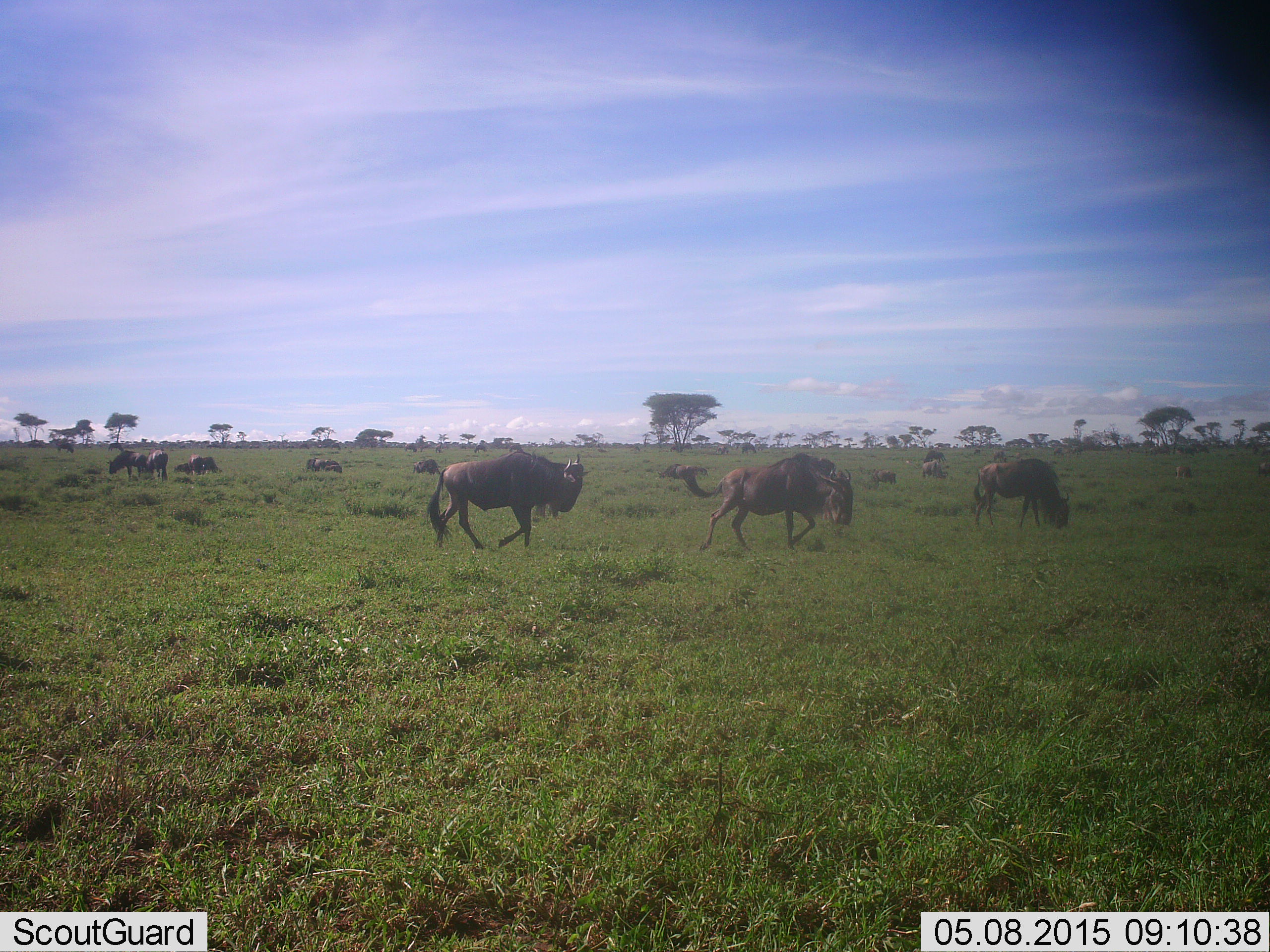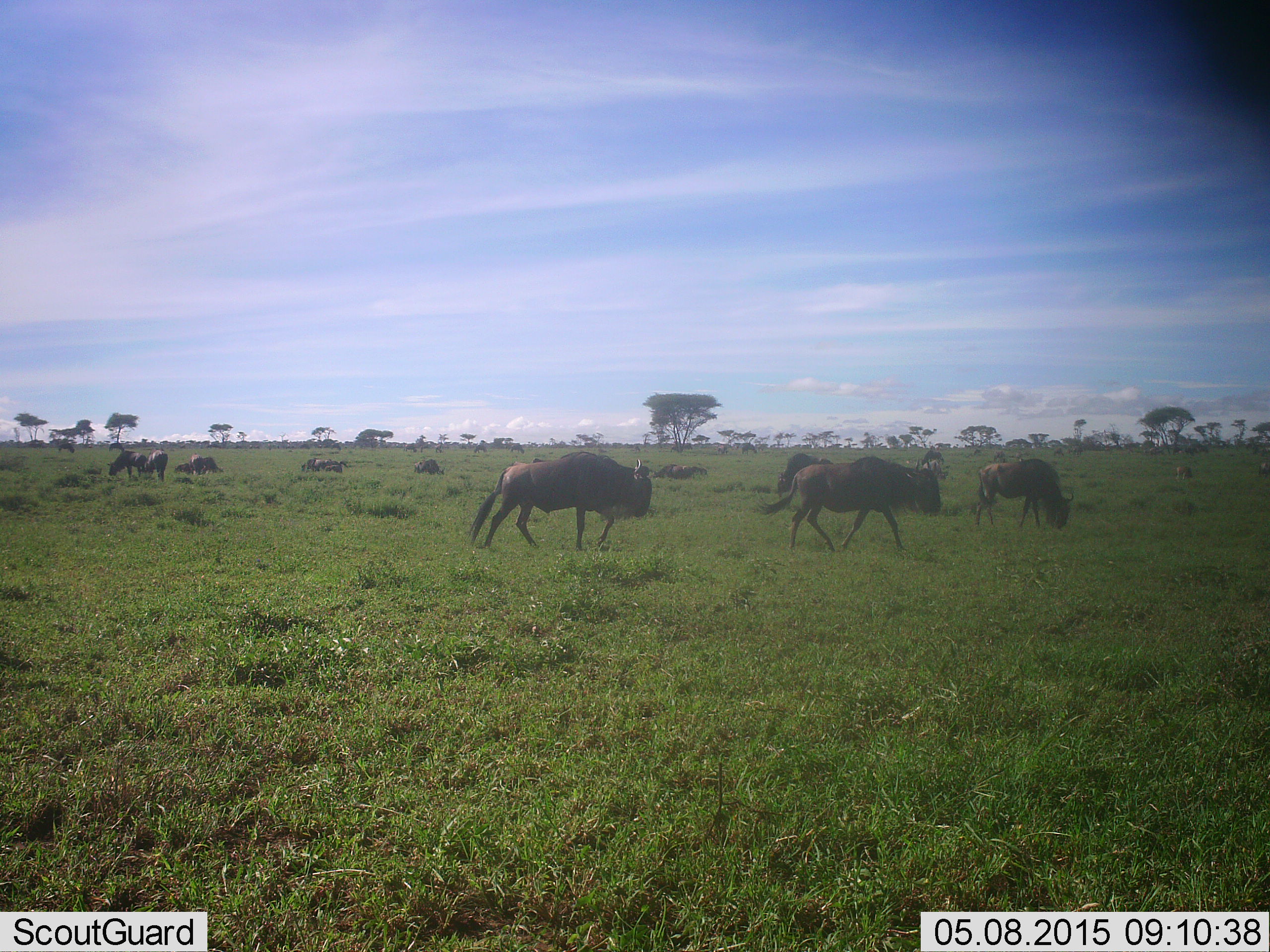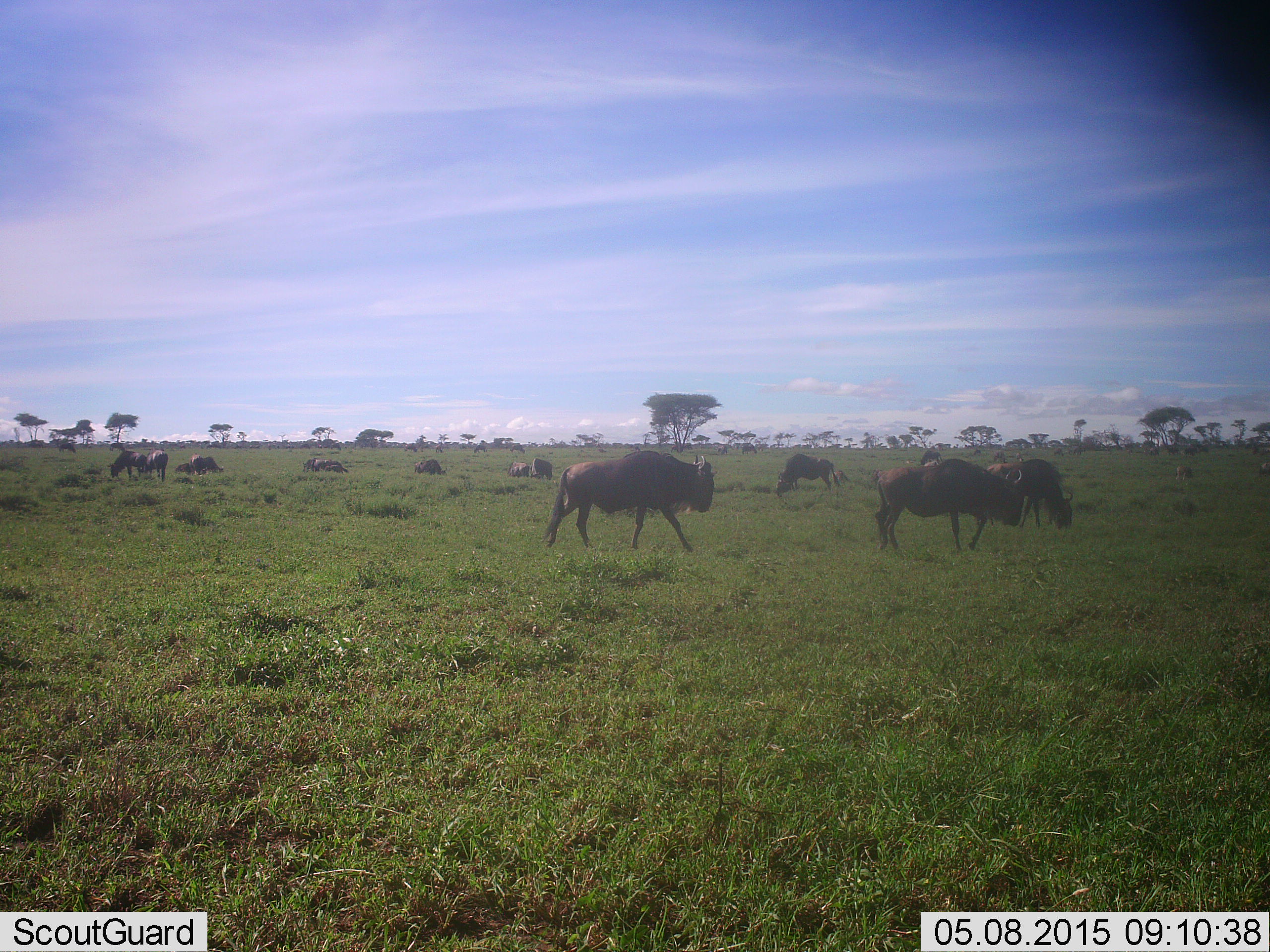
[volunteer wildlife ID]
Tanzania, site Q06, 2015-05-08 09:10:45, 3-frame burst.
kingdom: Animalia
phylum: Chordata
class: Mammalia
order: Artiodactyla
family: Bovidae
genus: Connochaetes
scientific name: Connochaetes taurinus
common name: blue wildebeest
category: wildebeest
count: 11-50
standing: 60%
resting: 20%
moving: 80%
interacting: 0%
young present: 0%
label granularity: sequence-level